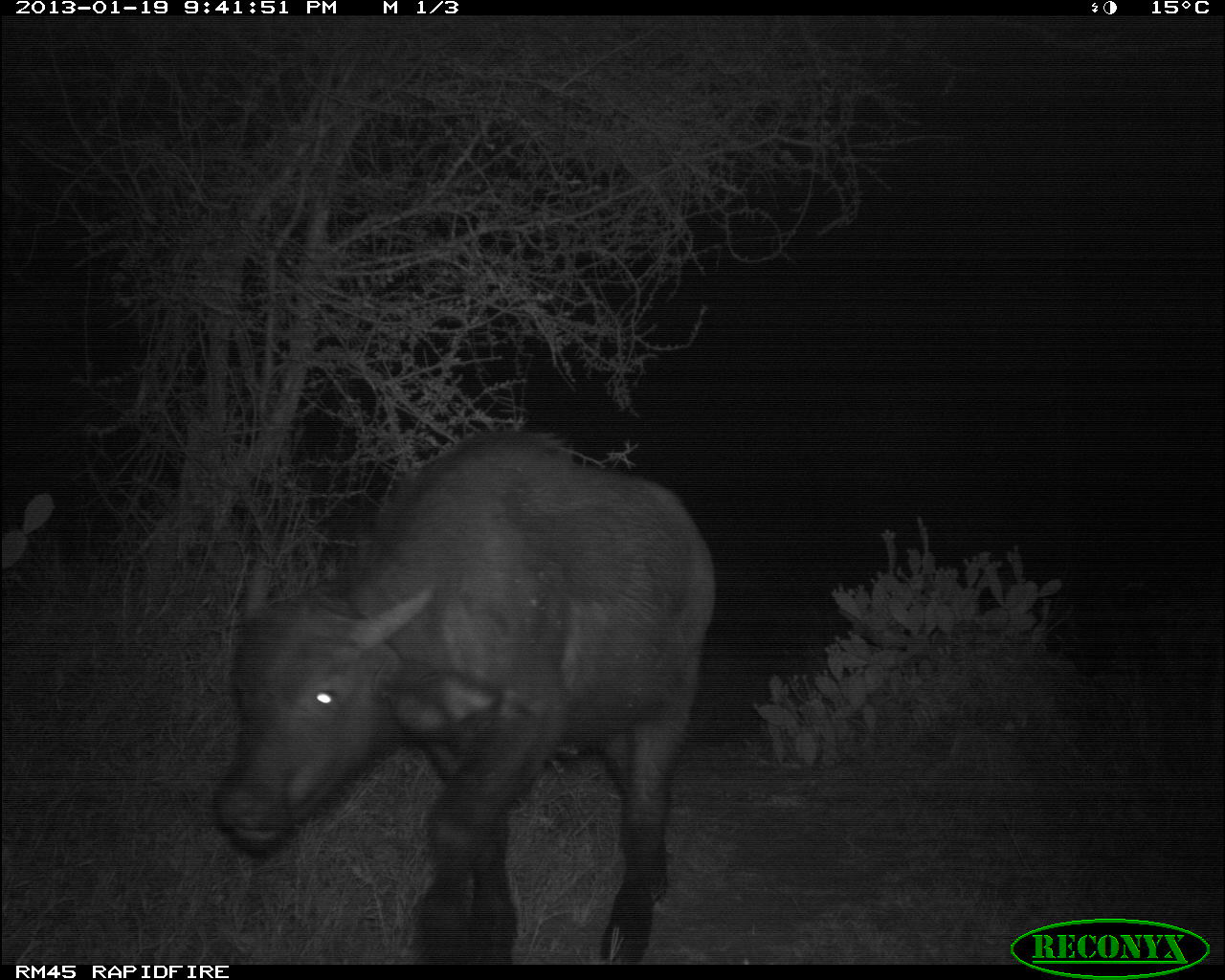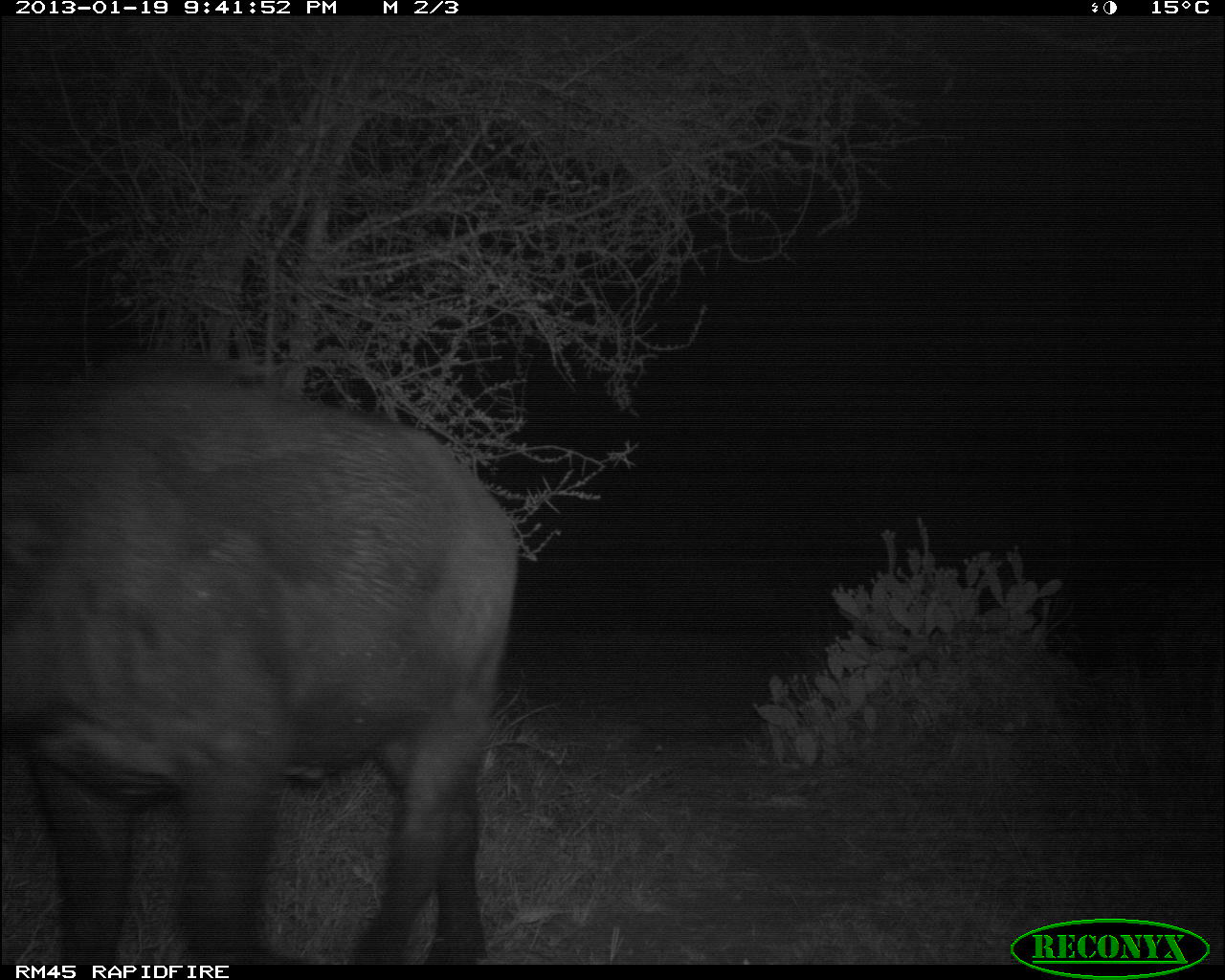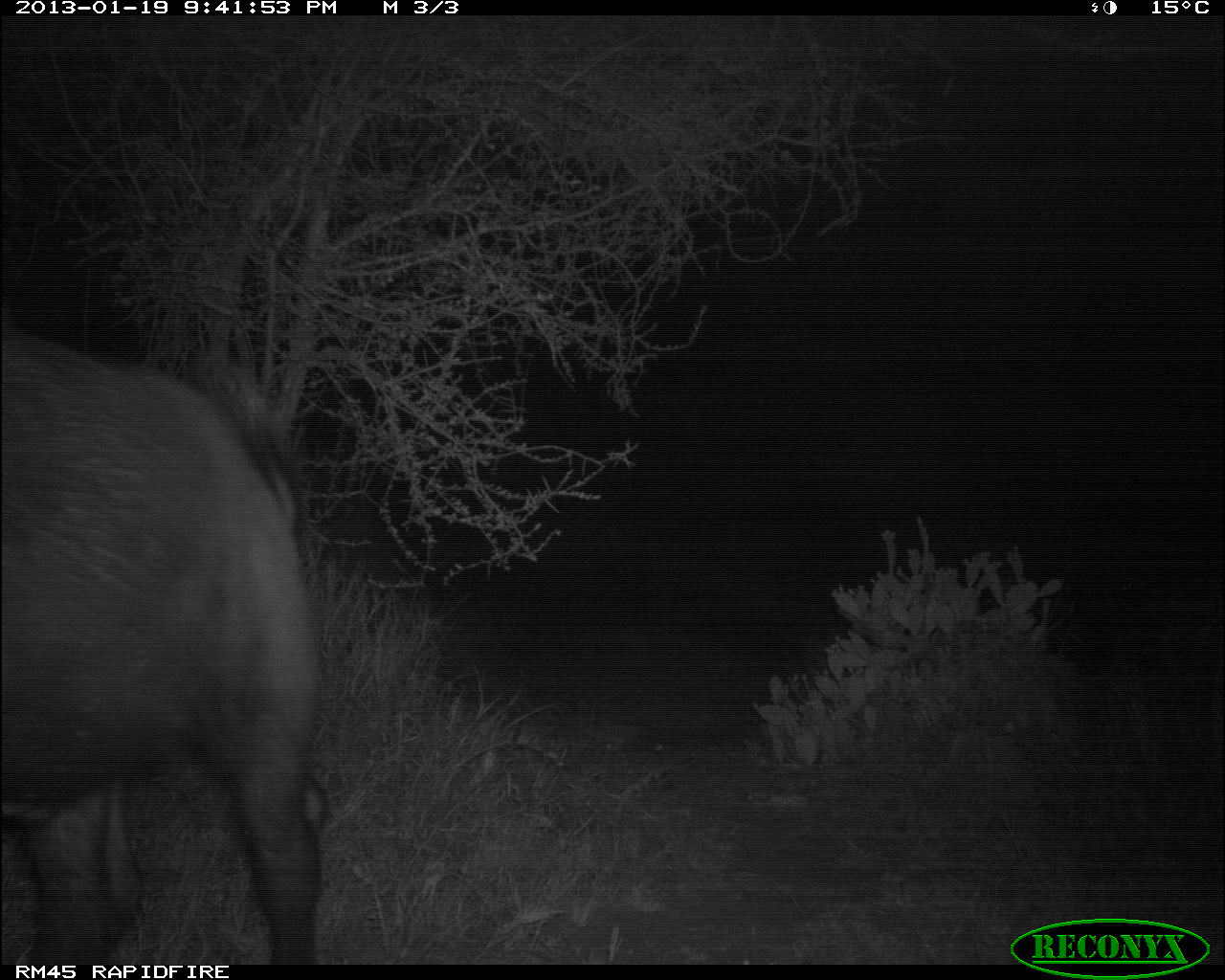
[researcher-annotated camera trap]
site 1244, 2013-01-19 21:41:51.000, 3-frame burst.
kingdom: Animalia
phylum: Chordata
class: Mammalia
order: Artiodactyla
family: Bovidae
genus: Syncerus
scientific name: Syncerus caffer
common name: african buffalo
Syncerus caffer (african buffalo), count 1.